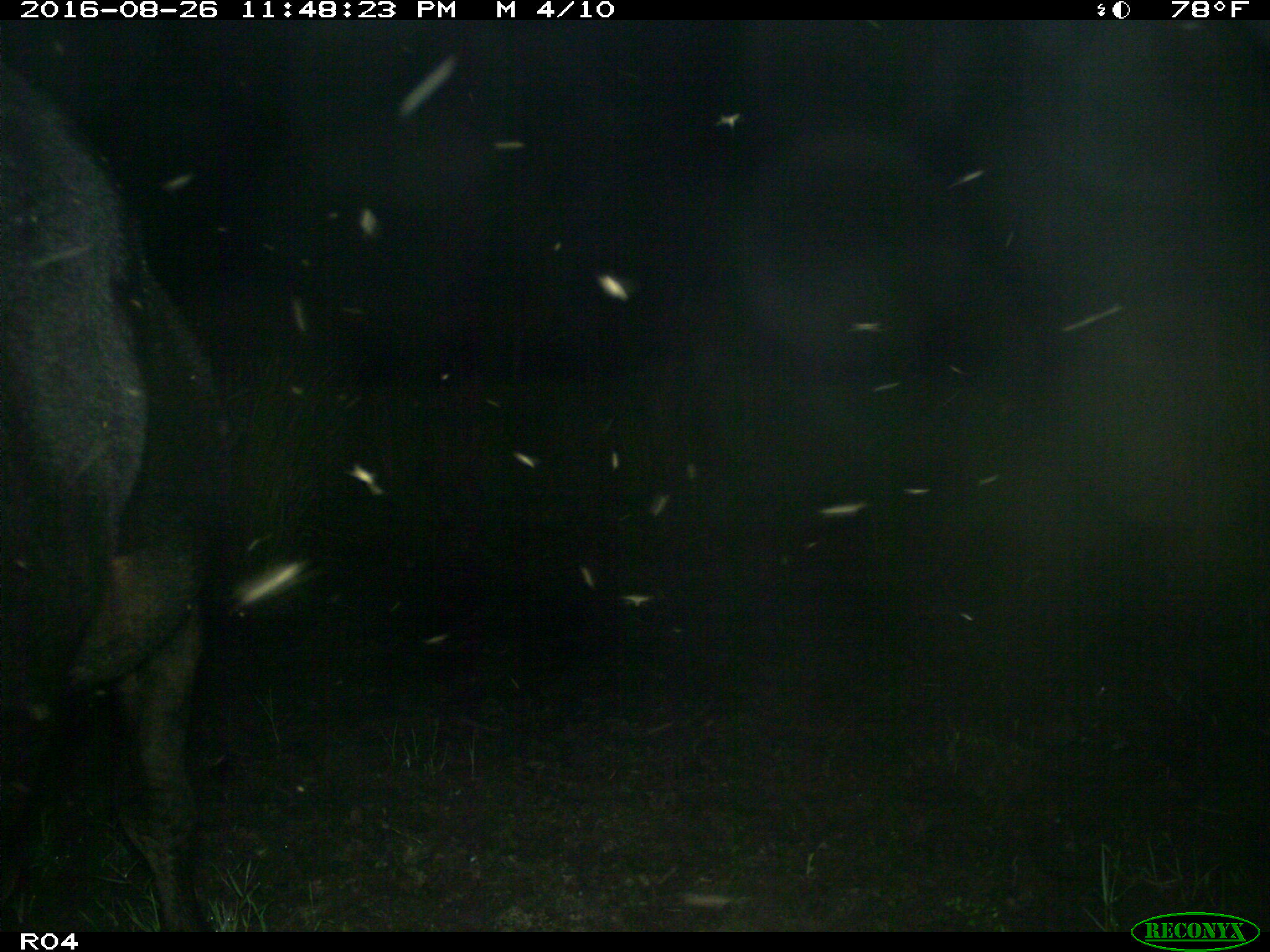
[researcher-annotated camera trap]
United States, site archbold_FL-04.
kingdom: Animalia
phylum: Chordata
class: Mammalia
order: Artiodactyla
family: Bovidae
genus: Bos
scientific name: Bos taurus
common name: domestic cow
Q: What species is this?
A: Bos taurus (domestic cow).